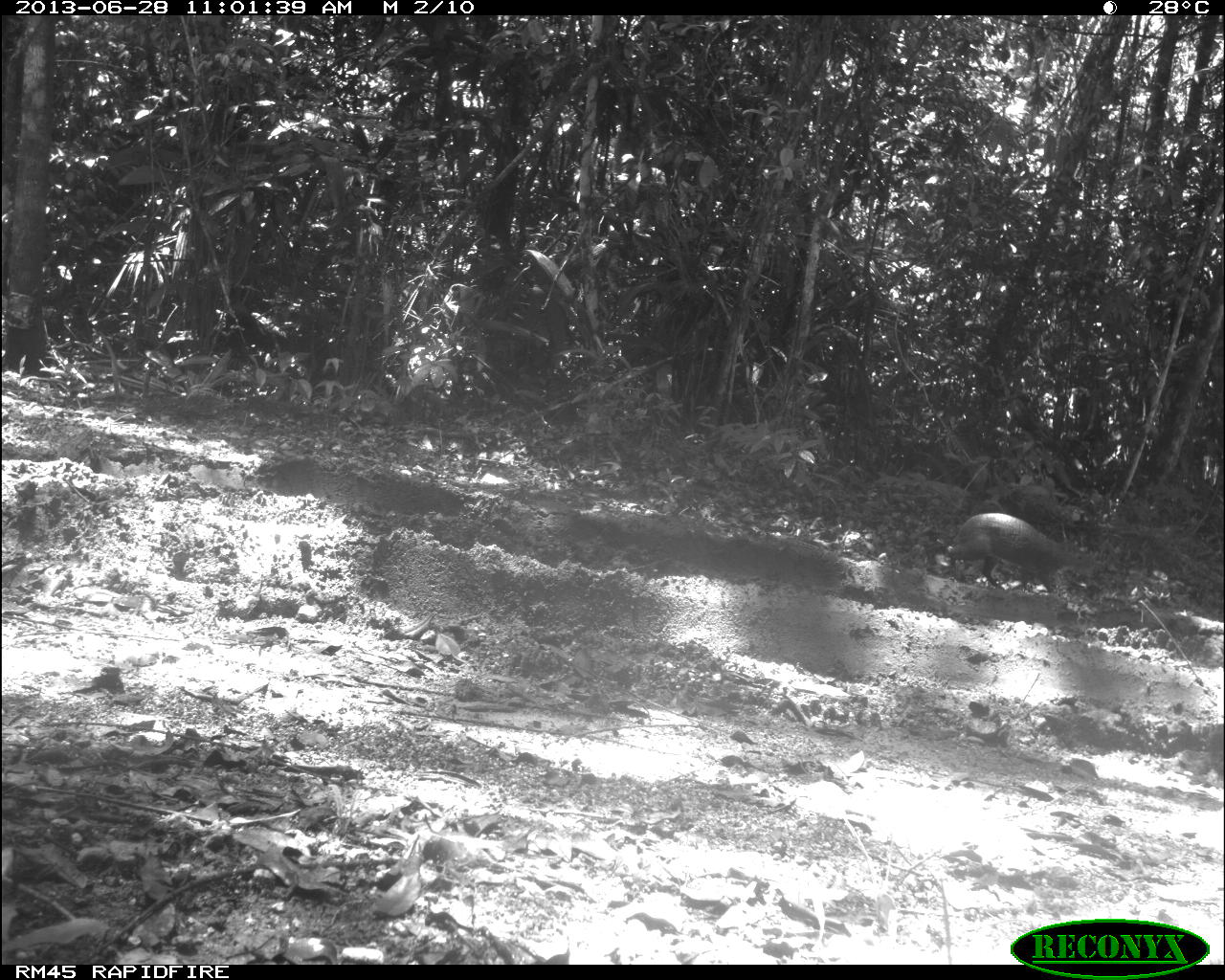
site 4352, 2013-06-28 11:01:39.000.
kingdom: Animalia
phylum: Chordata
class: Mammalia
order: Rodentia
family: Dasyproctidae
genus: Dasyprocta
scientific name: Dasyprocta punctata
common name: central american agouti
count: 1